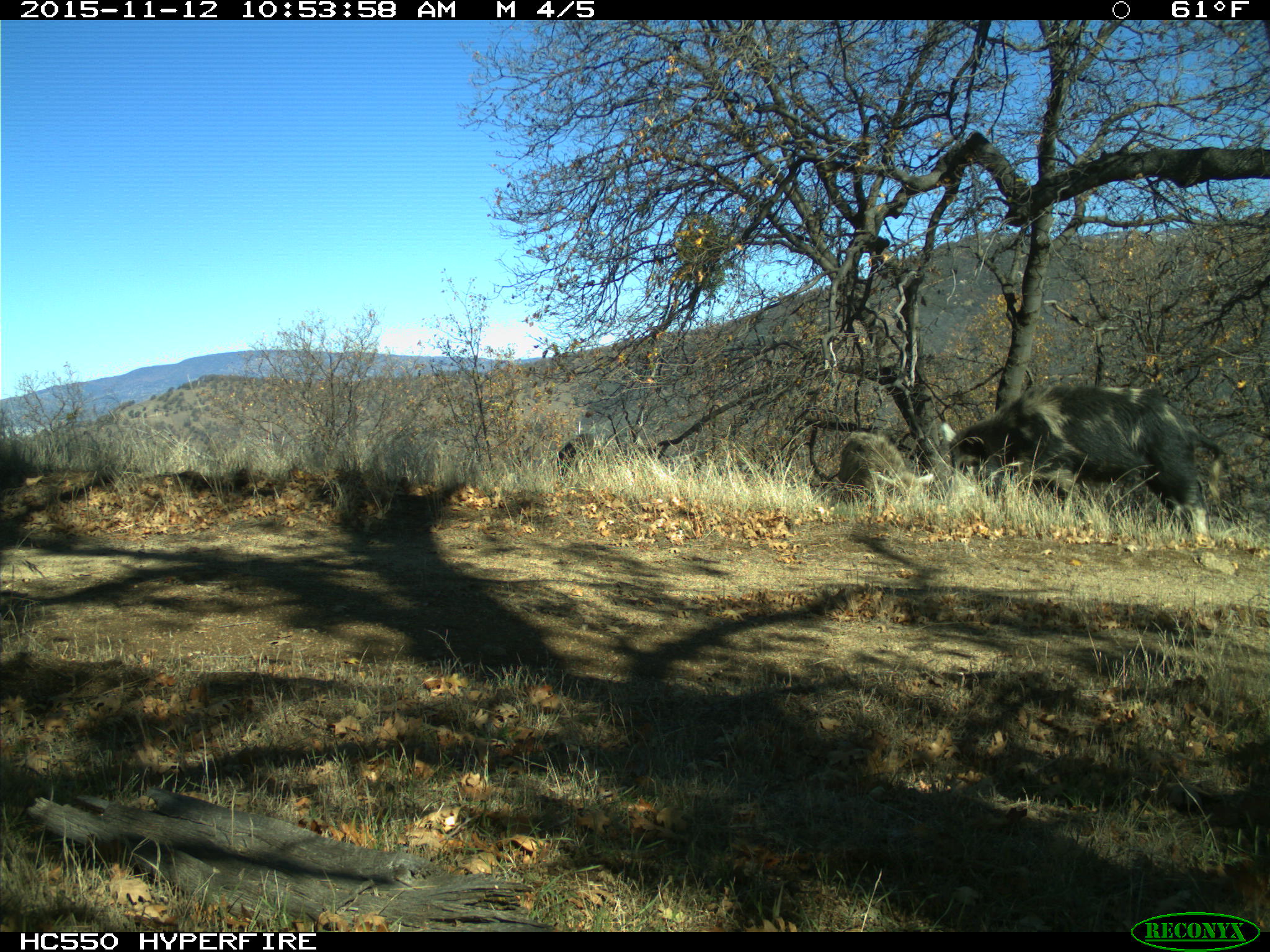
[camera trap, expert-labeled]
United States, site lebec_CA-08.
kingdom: Animalia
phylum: Chordata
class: Mammalia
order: Artiodactyla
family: Suidae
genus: Sus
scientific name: Sus scrofa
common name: wild boar